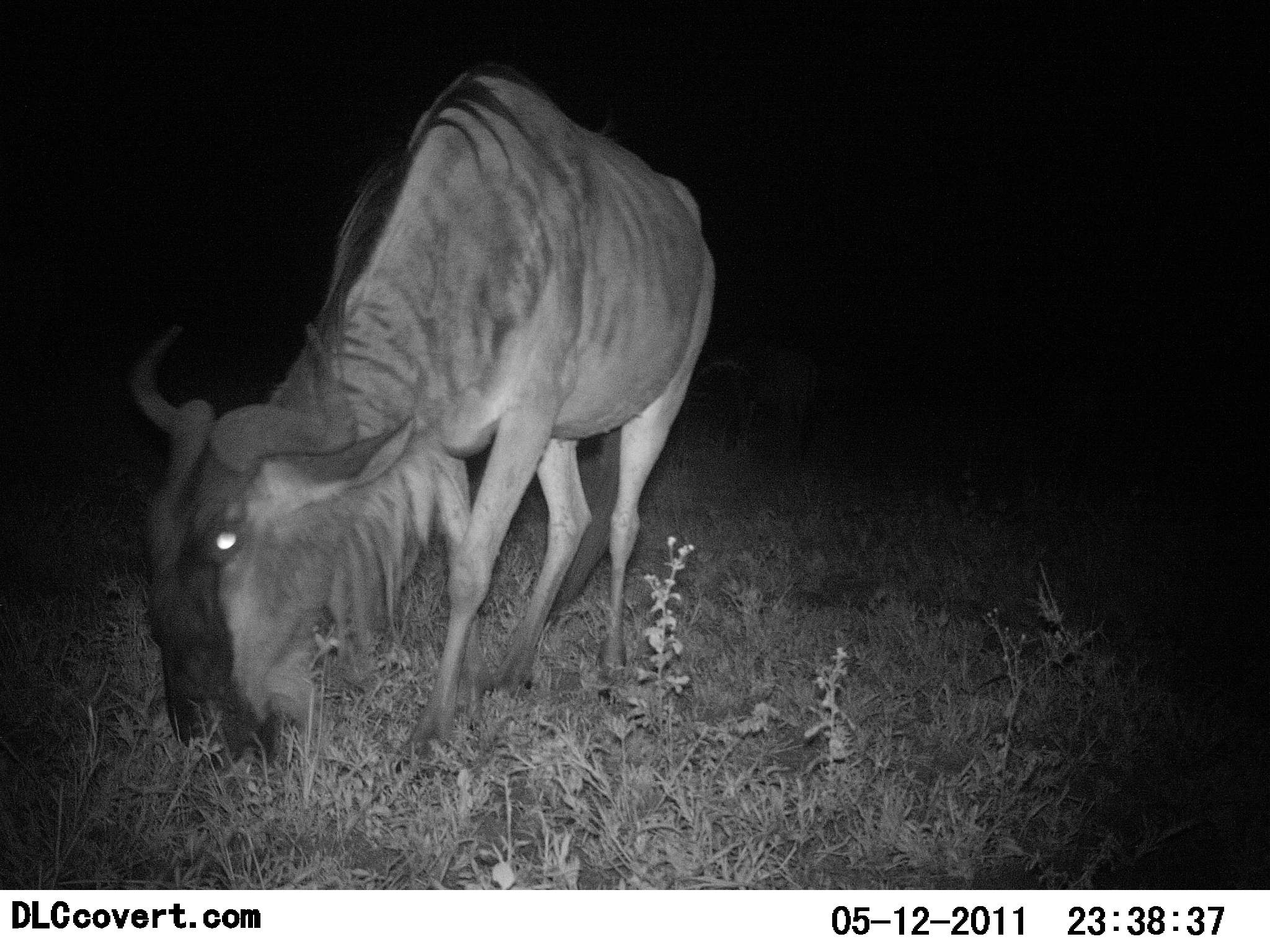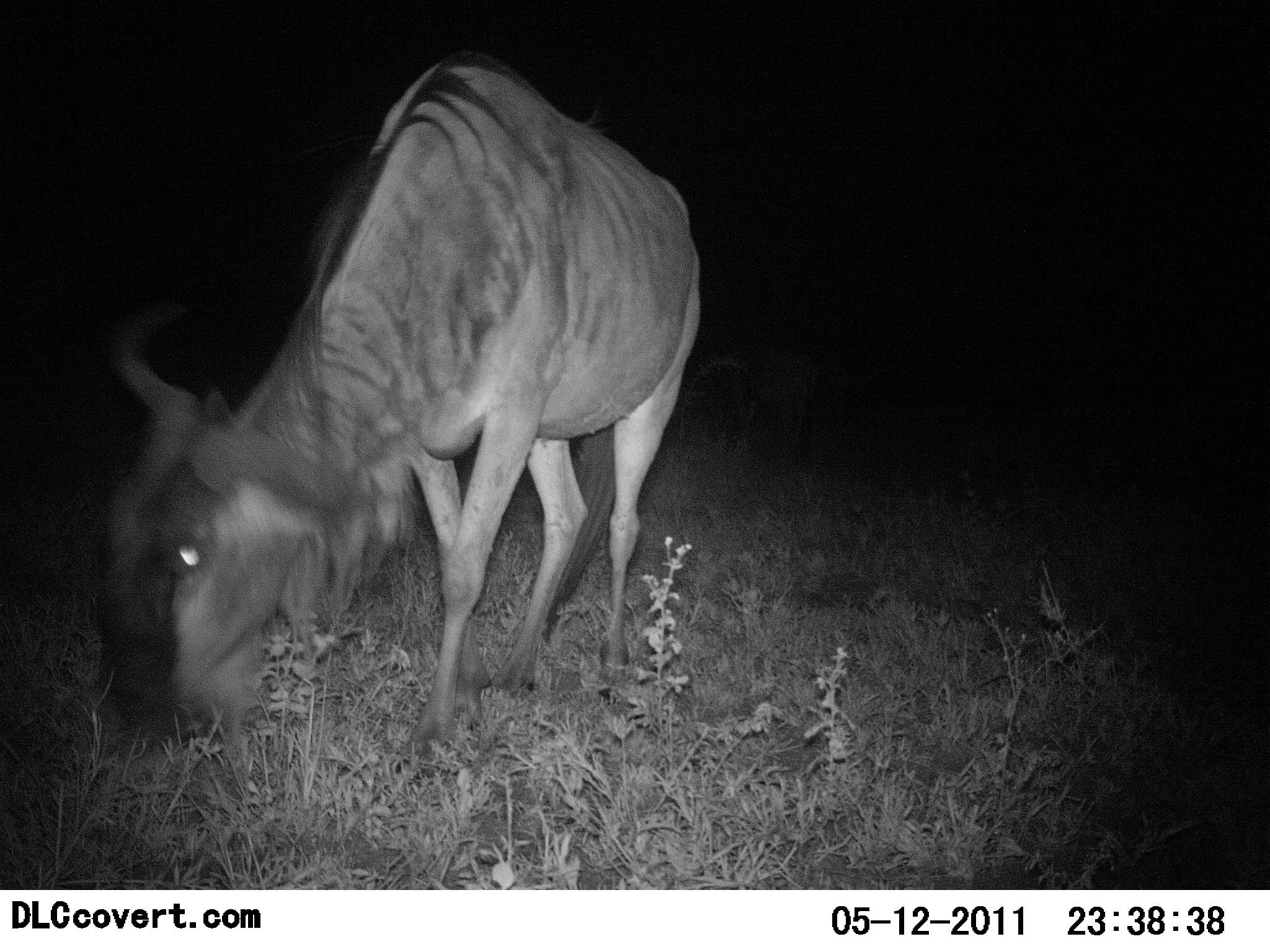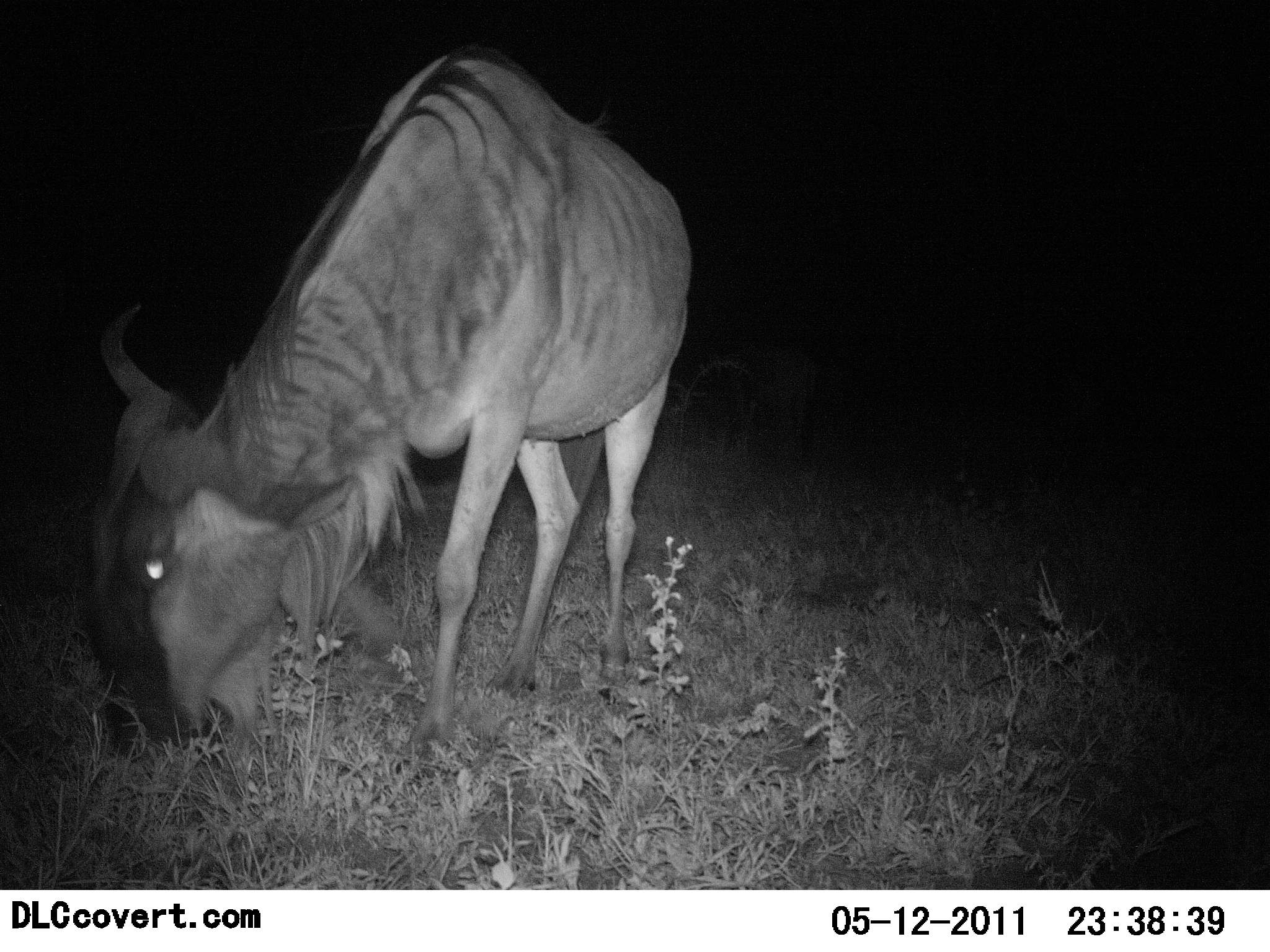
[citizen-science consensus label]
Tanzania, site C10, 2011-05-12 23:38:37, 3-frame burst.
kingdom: Animalia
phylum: Chordata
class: Mammalia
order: Artiodactyla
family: Bovidae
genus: Connochaetes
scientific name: Connochaetes taurinus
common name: blue wildebeest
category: wildebeest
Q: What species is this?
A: Wildebeest (blue wildebeest) (Connochaetes taurinus).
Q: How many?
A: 1.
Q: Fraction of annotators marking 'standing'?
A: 18%.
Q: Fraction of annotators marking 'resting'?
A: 0%.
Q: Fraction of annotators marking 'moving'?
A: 0%.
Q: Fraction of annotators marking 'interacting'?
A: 0%.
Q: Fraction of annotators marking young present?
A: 0%.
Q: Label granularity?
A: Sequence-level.